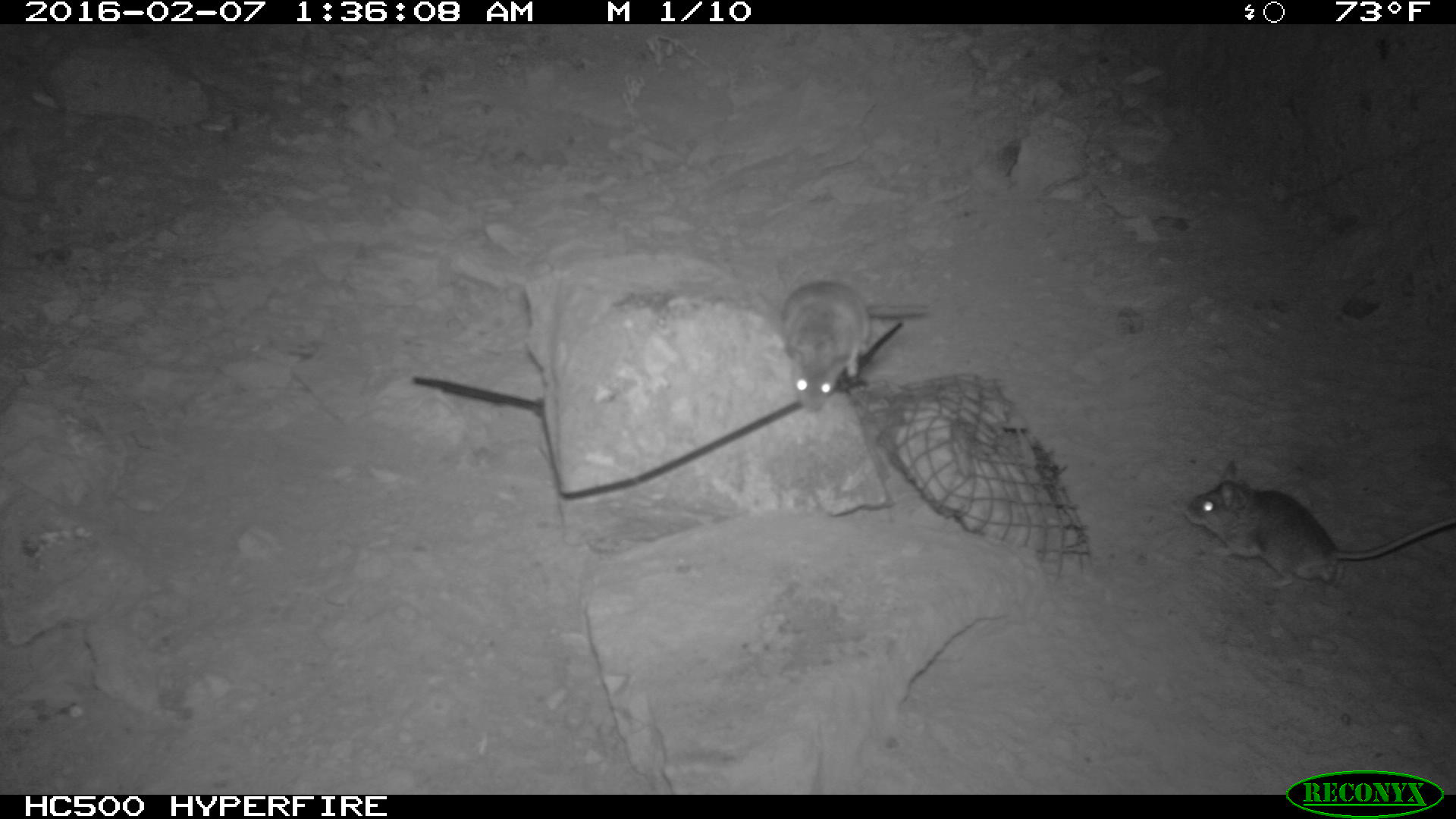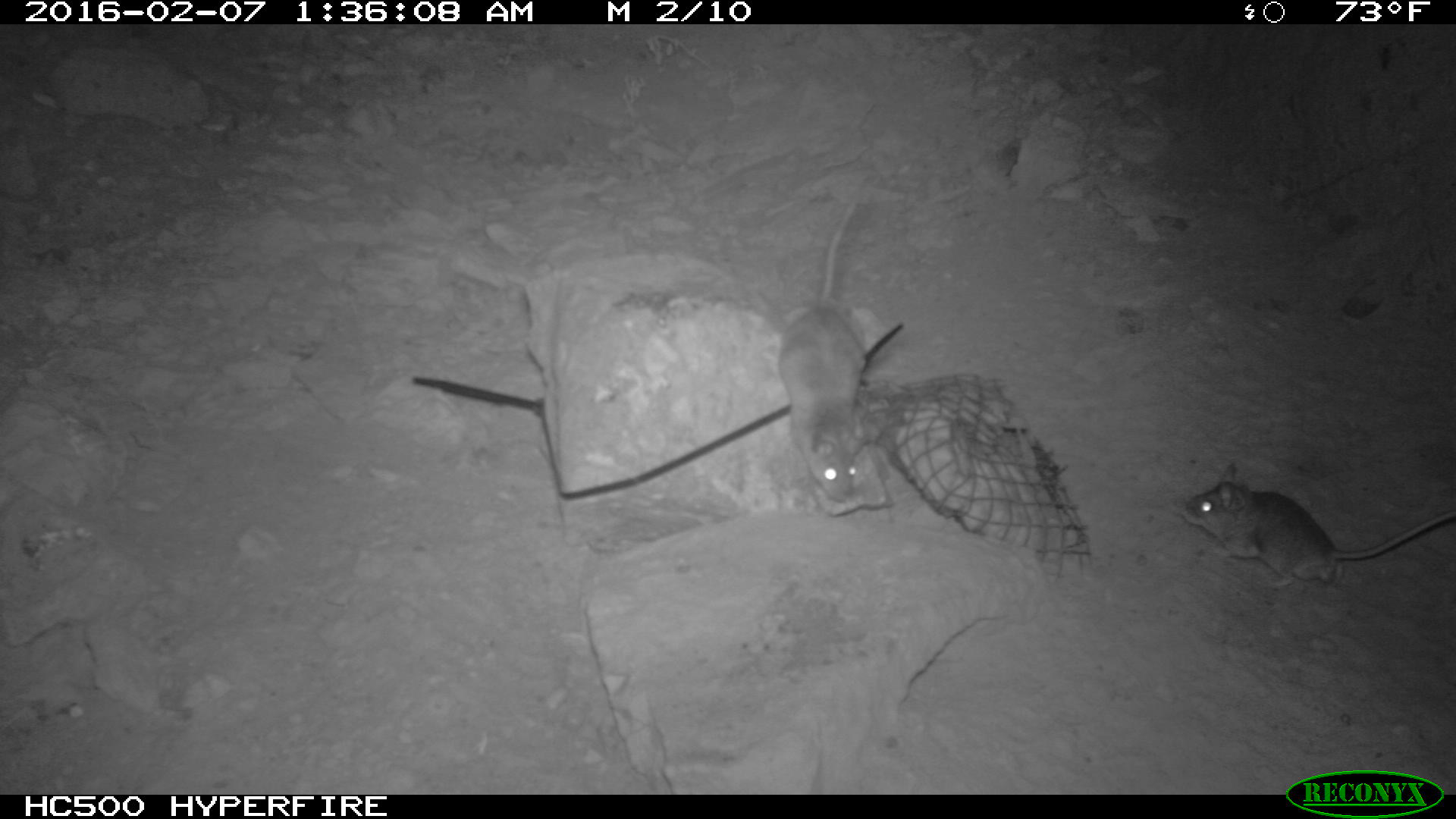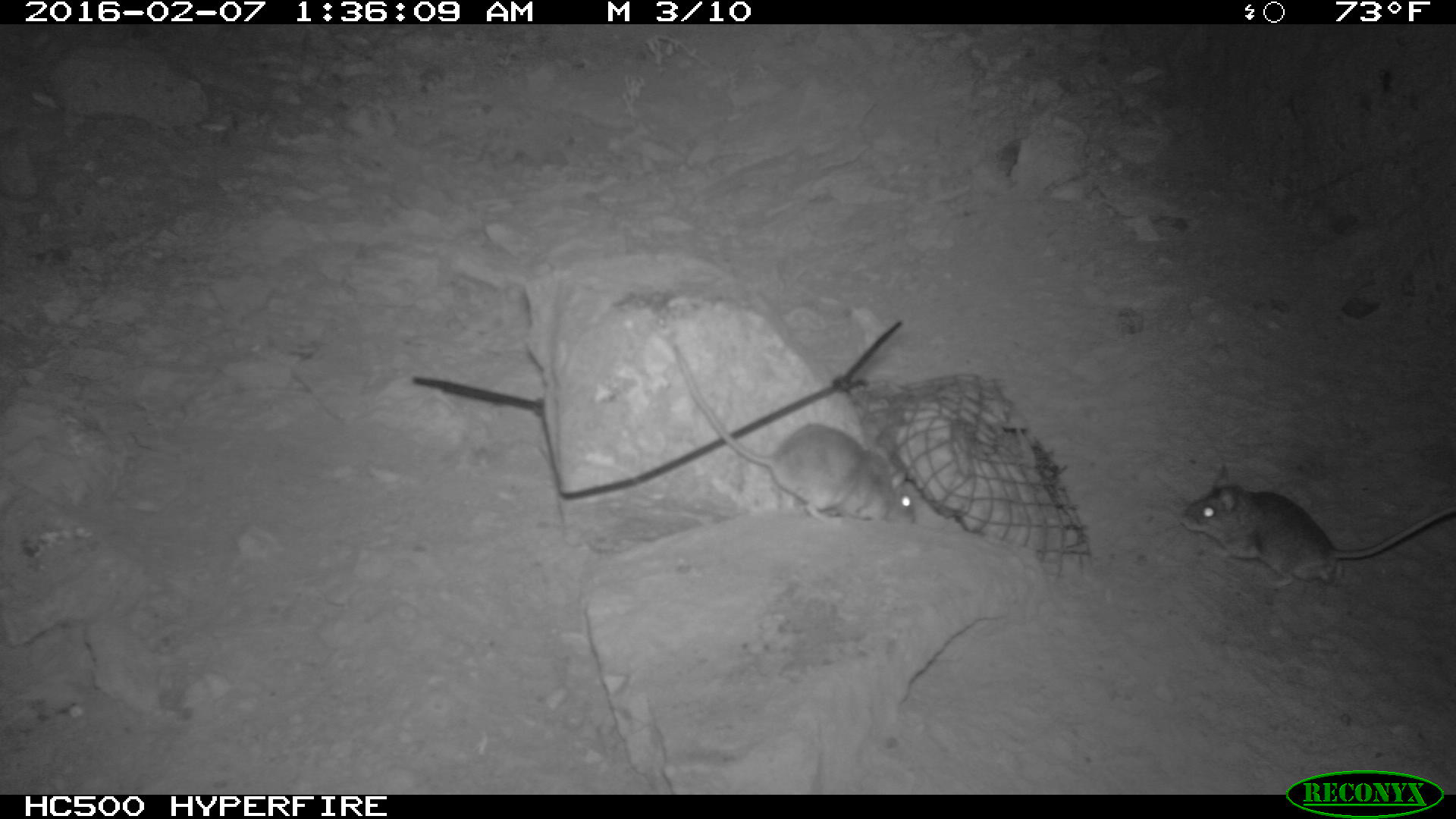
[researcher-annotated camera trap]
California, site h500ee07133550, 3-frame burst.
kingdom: Animalia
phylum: Chordata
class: Mammalia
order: Rodentia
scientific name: Rodentia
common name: rodent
Rodent (Rodentia).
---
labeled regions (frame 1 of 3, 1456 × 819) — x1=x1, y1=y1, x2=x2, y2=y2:
rodent: x1=1186, y1=460, x2=1455, y2=592; x1=780, y1=280, x2=930, y2=413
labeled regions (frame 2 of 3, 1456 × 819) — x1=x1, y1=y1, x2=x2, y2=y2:
rodent: x1=1181, y1=465, x2=1455, y2=587; x1=780, y1=195, x2=872, y2=500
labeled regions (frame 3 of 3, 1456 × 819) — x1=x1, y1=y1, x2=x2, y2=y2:
rodent: x1=665, y1=346, x2=934, y2=538; x1=1178, y1=460, x2=1455, y2=600